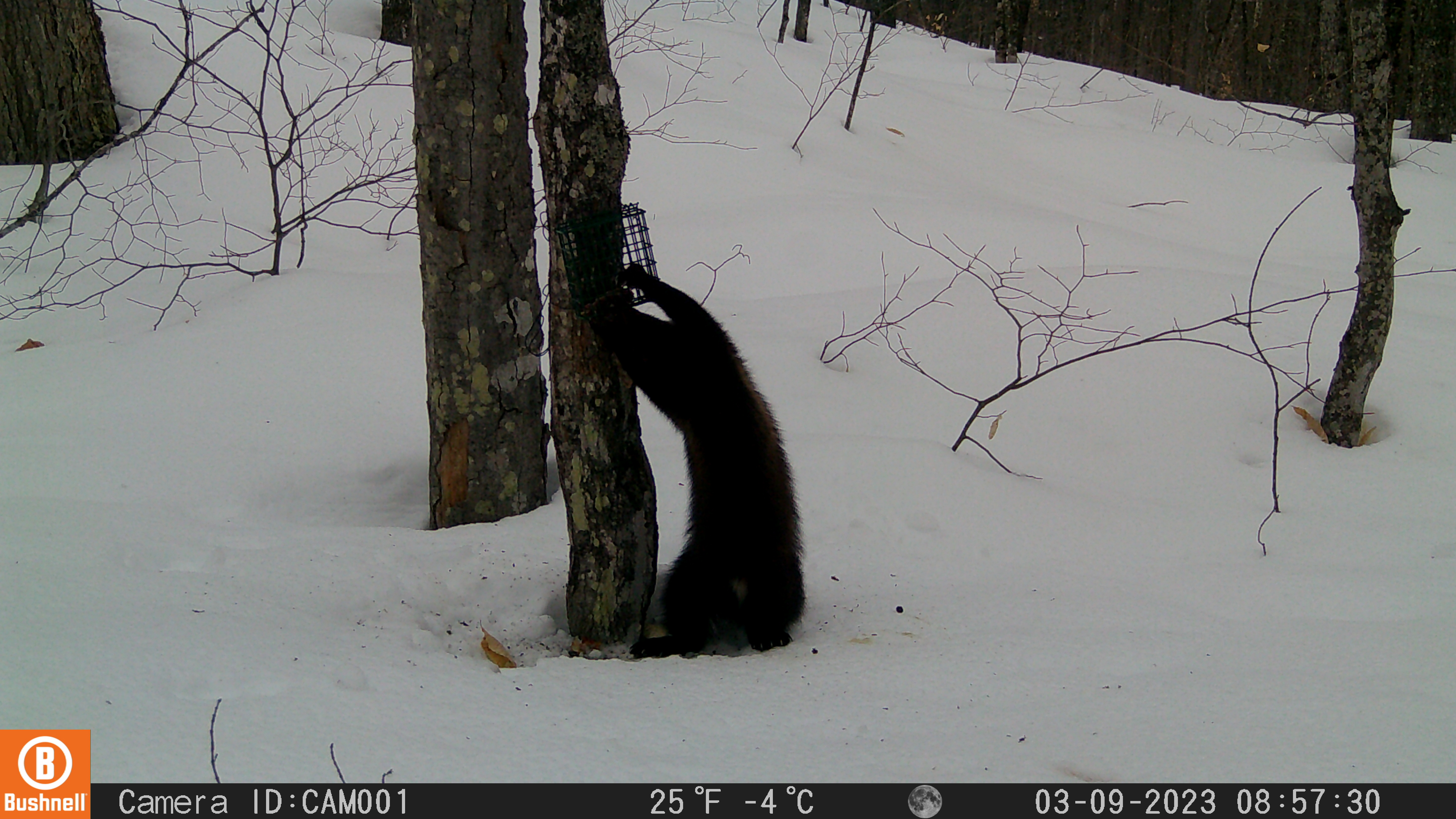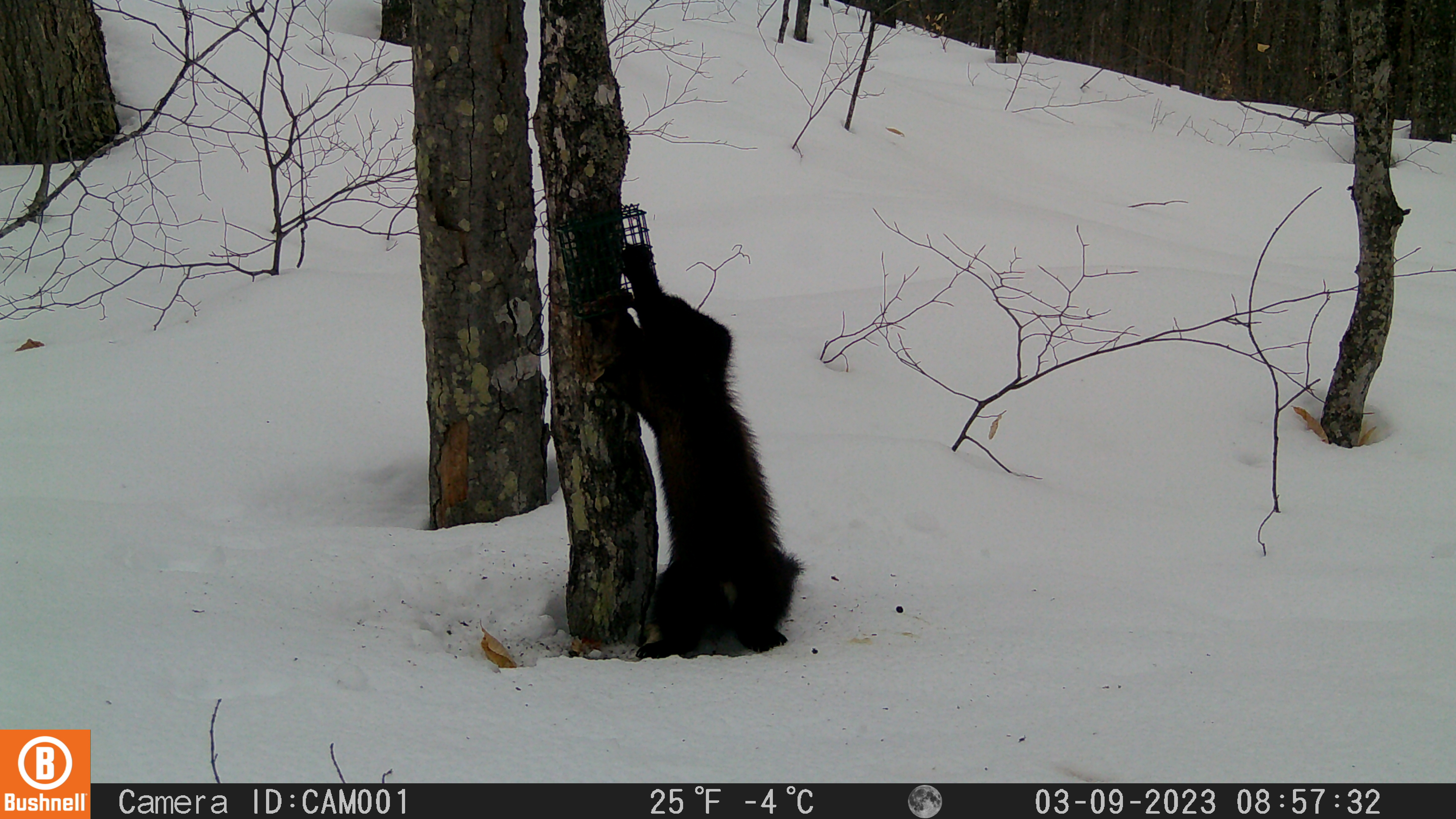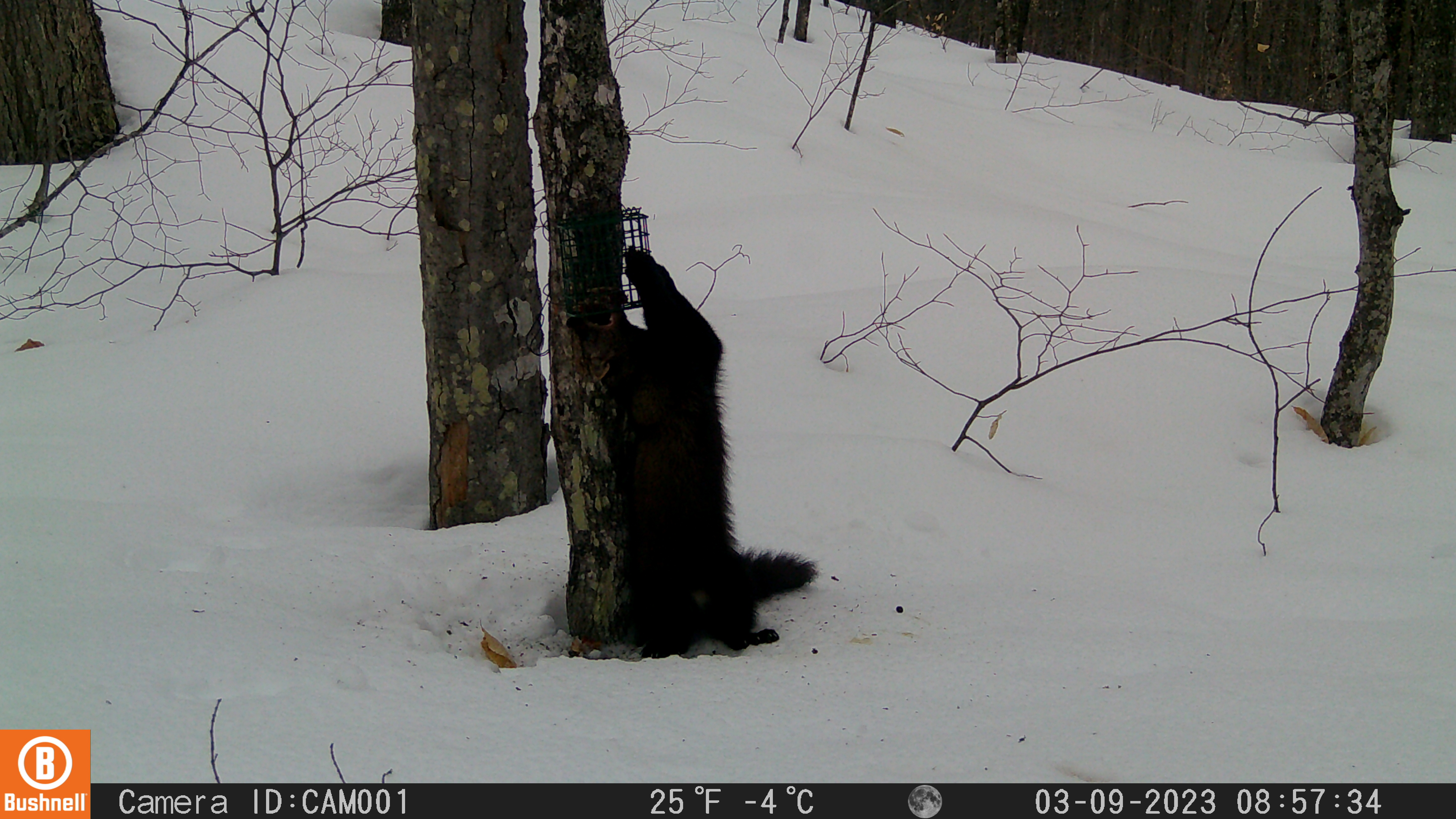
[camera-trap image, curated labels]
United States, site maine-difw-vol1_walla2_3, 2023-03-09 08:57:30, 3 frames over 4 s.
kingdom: Animalia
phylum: Chordata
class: Mammalia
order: Carnivora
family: Mustelidae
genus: Pekania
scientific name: Pekania pennanti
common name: fisher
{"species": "fisher (Pekania pennanti)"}